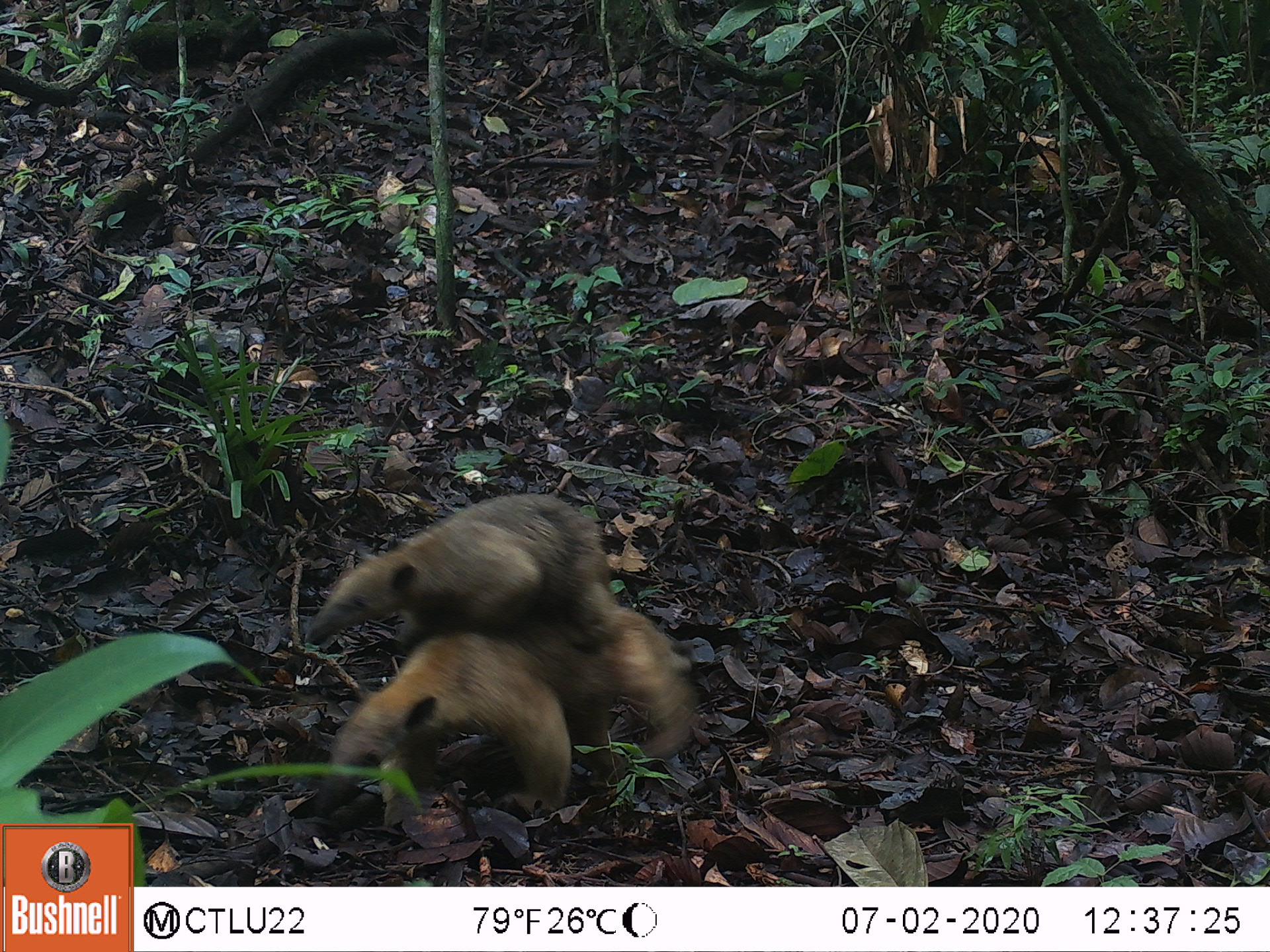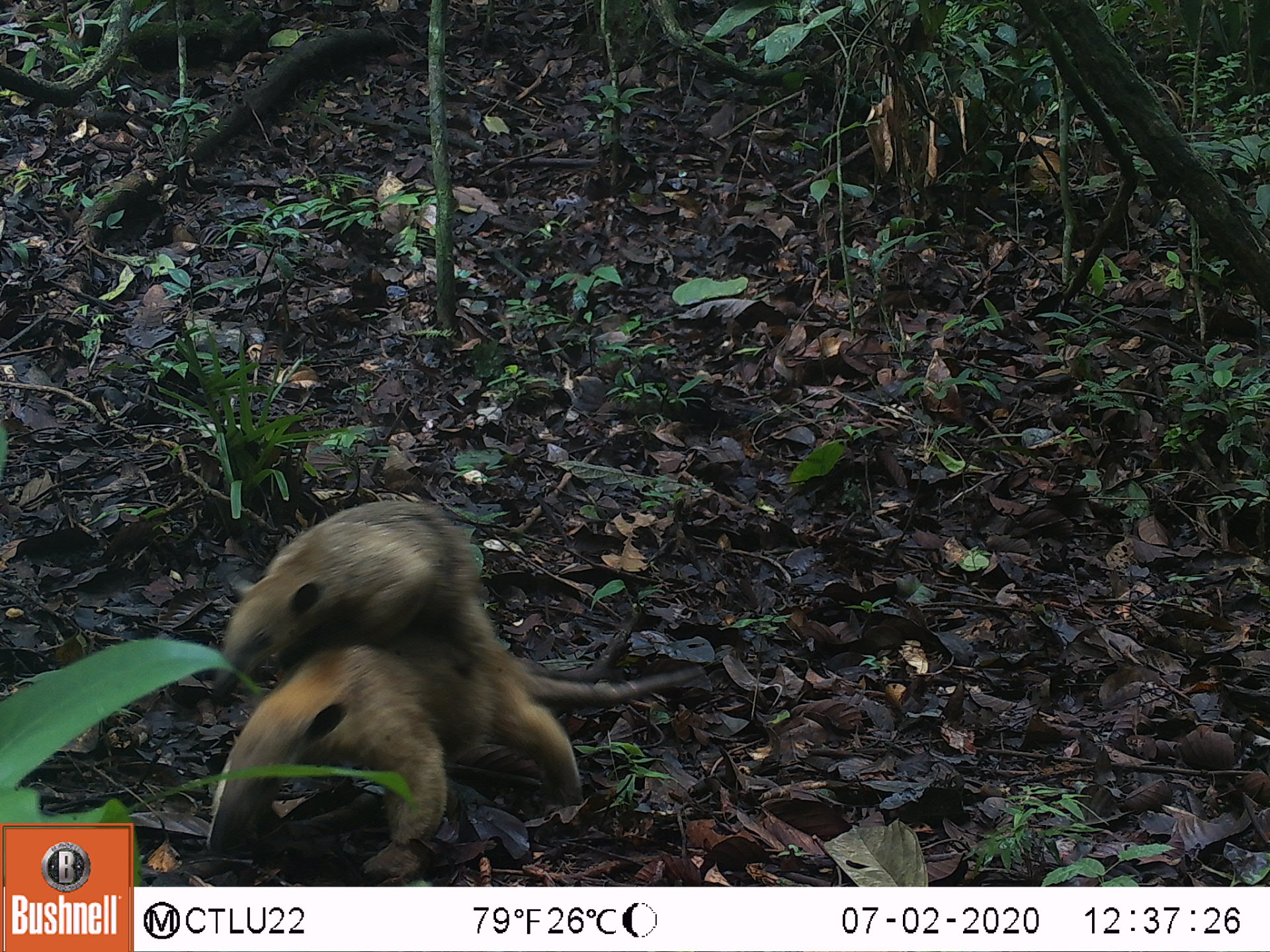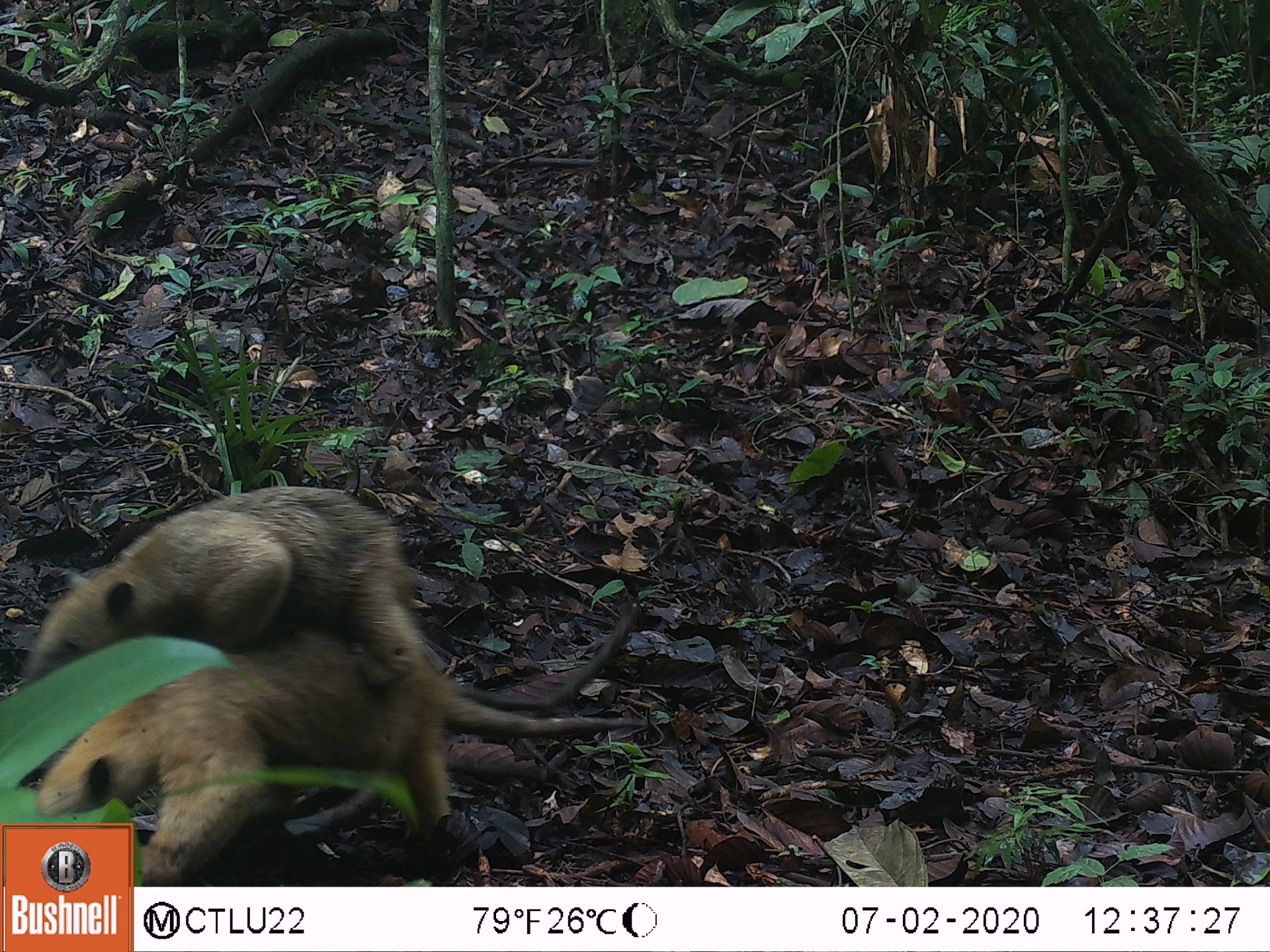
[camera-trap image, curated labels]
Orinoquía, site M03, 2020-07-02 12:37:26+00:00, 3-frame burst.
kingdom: Animalia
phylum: Chordata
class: Mammalia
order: Pilosa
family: Myrmecophagidae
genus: Tamandua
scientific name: Tamandua tetradactyla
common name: southern tamandua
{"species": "southern tamandua (Tamandua tetradactyla)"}